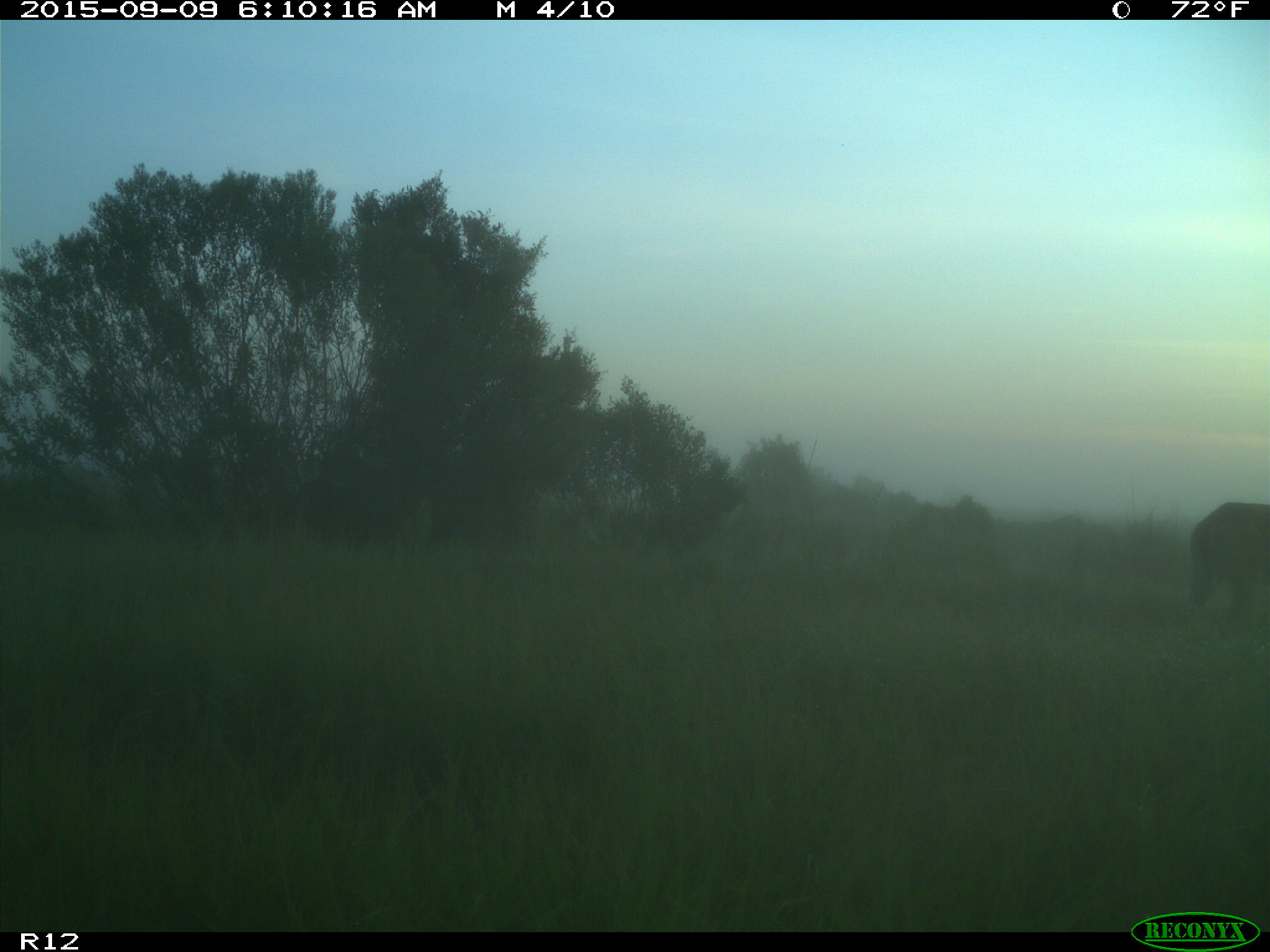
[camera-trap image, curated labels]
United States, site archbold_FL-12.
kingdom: Animalia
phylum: Chordata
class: Mammalia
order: Artiodactyla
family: Suidae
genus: Sus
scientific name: Sus scrofa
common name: wild boar